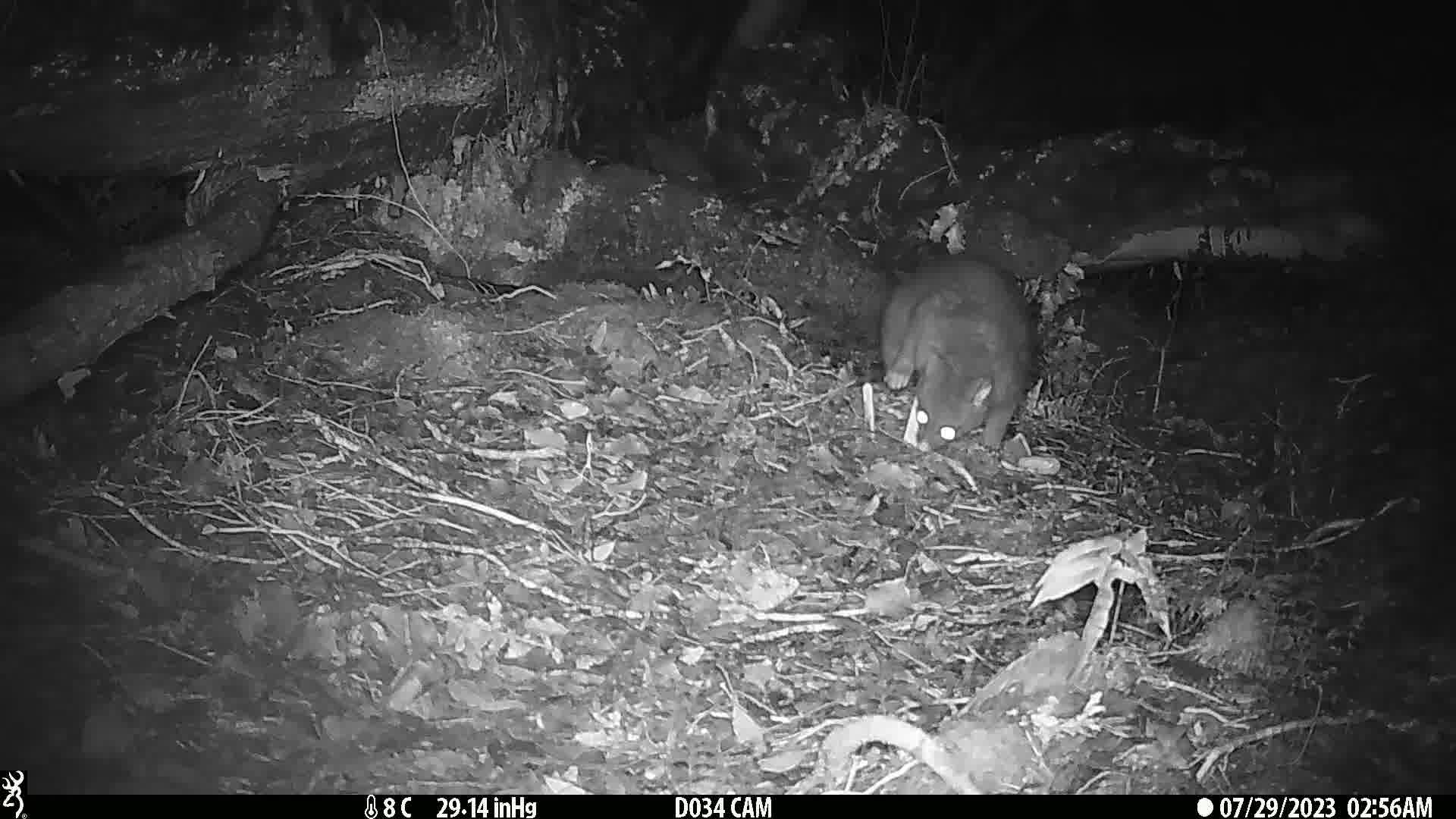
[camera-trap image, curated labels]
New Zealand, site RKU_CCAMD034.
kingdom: Animalia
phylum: Chordata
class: Mammalia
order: Diprotodontia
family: Phalangeridae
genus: Trichosurus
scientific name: Trichosurus vulpecula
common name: common brushtail possum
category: possum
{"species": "possum (common brushtail possum) (Trichosurus vulpecula)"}